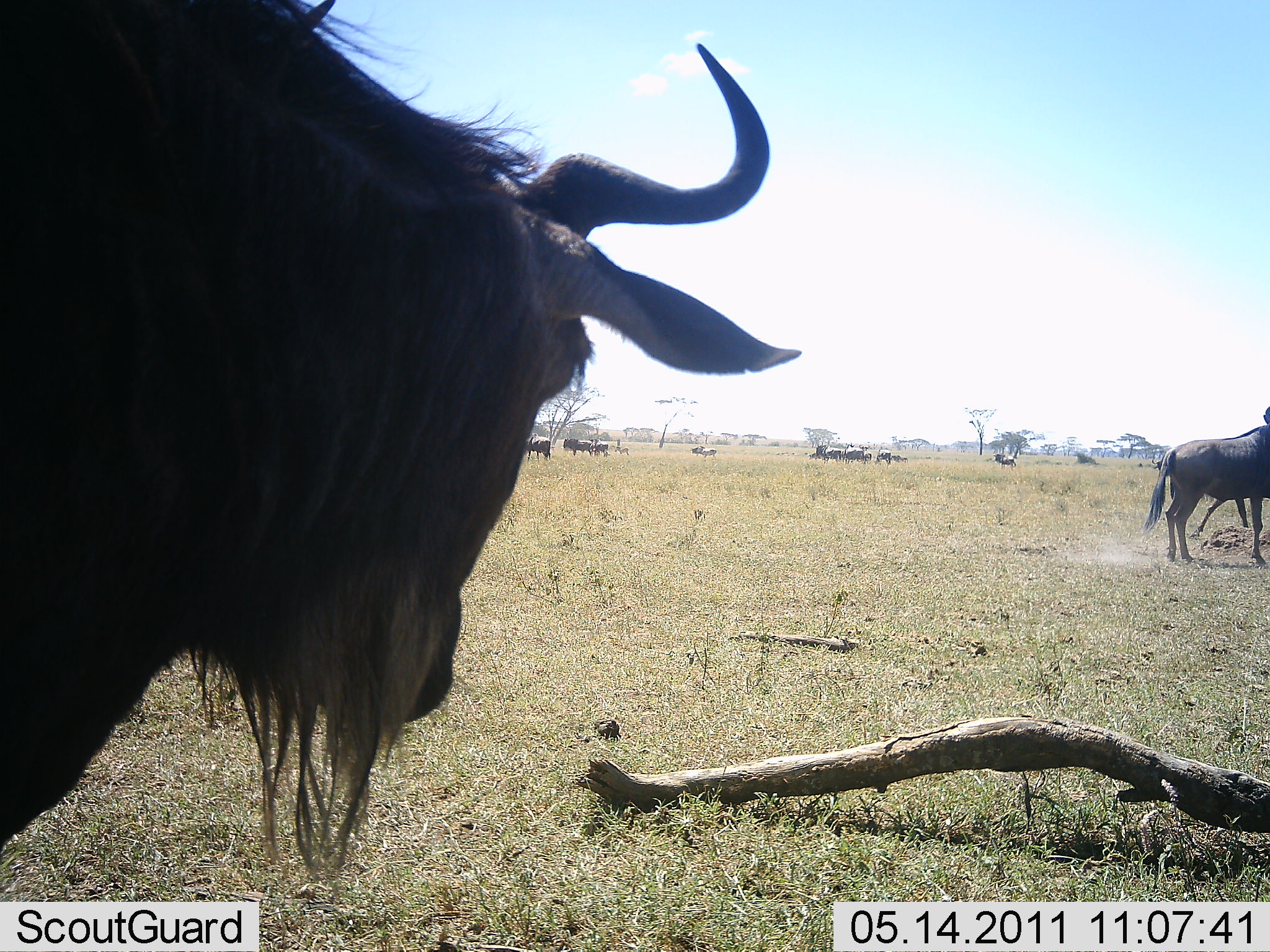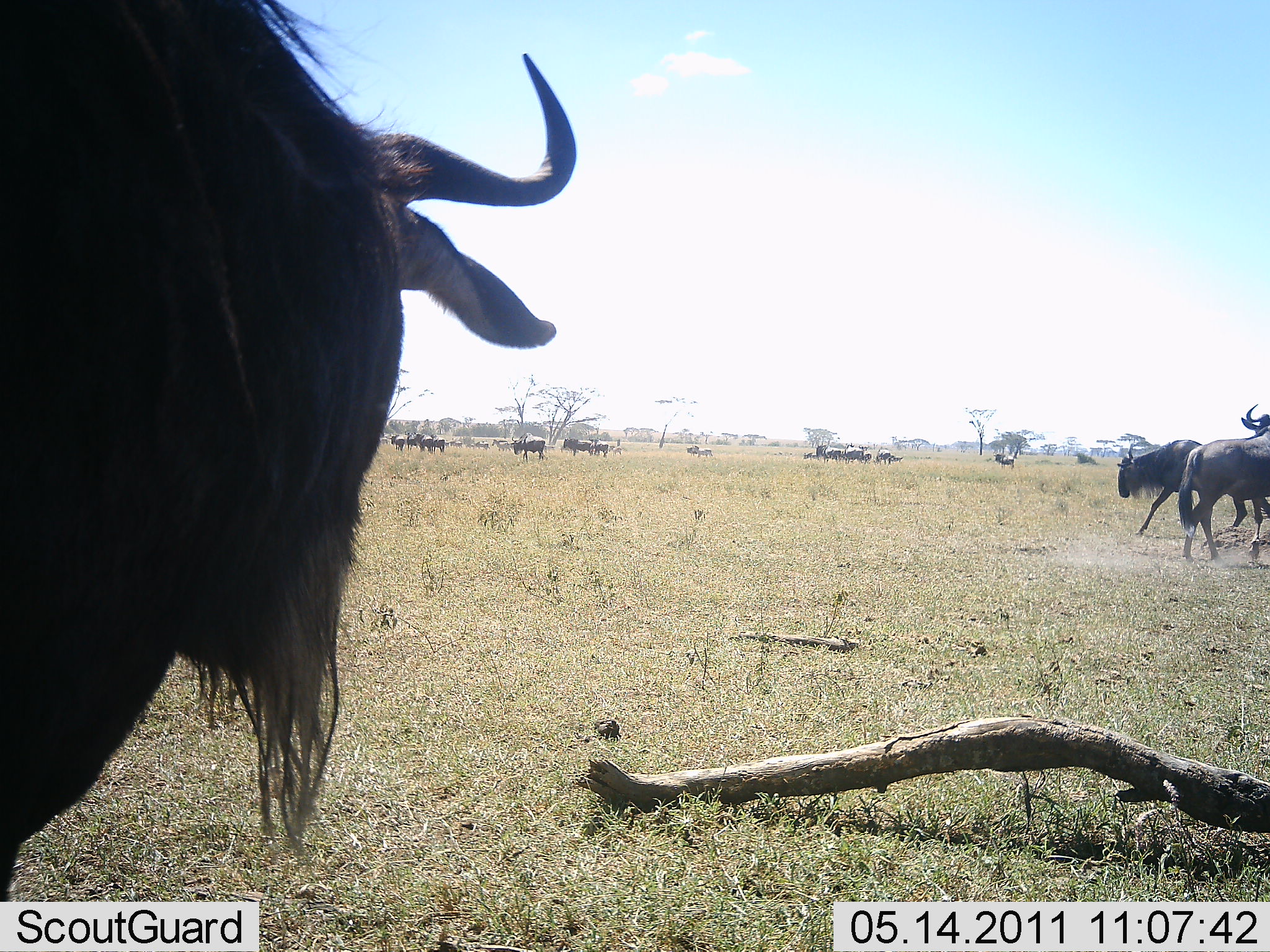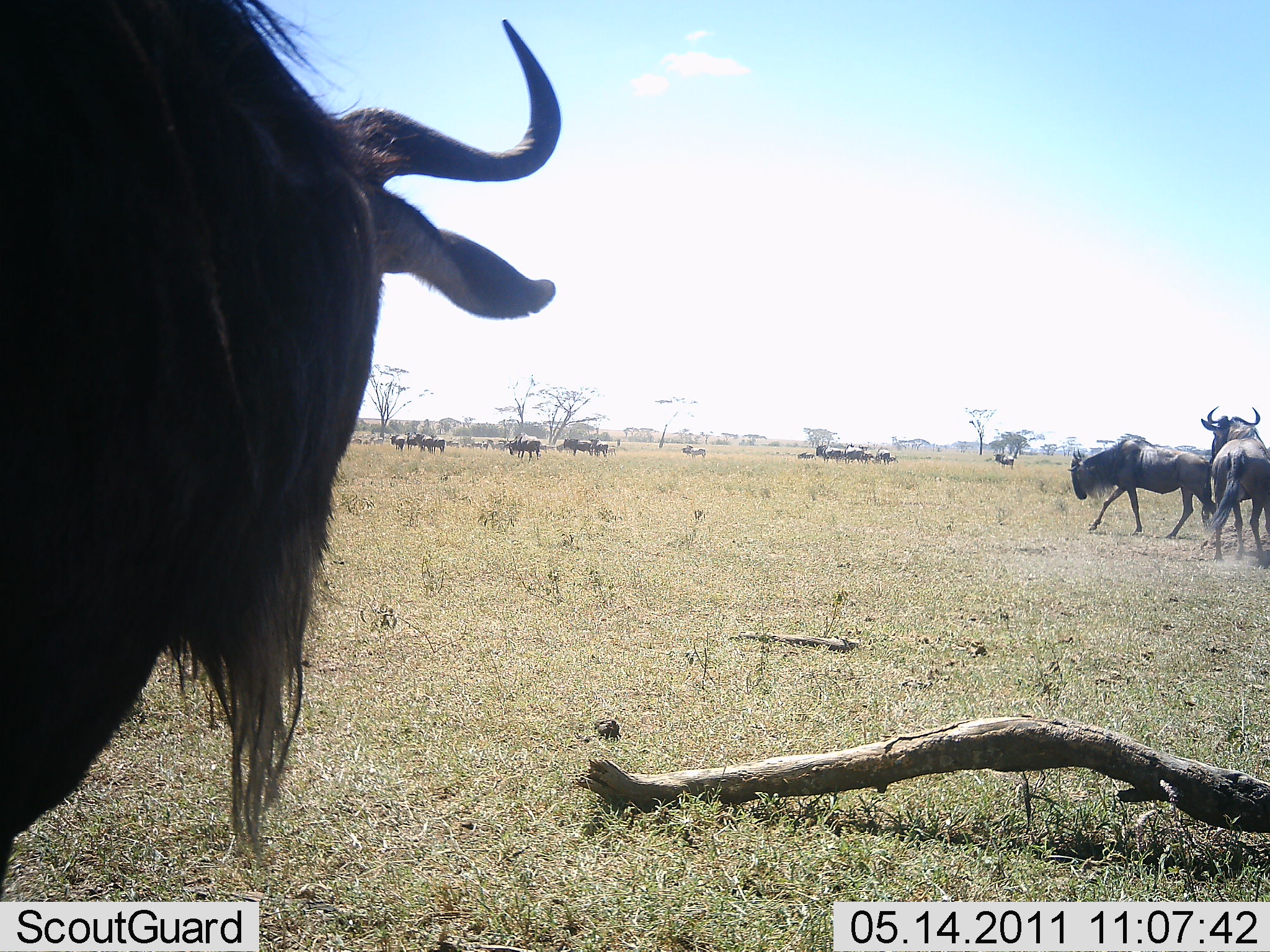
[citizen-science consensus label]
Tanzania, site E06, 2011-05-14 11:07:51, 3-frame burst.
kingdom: Animalia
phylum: Chordata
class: Mammalia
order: Artiodactyla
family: Bovidae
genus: Connochaetes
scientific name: Connochaetes taurinus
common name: blue wildebeest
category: wildebeest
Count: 11-50.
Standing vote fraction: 73%.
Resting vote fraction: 9%.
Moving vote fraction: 55%.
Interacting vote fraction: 27%.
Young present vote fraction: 0%.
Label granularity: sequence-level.